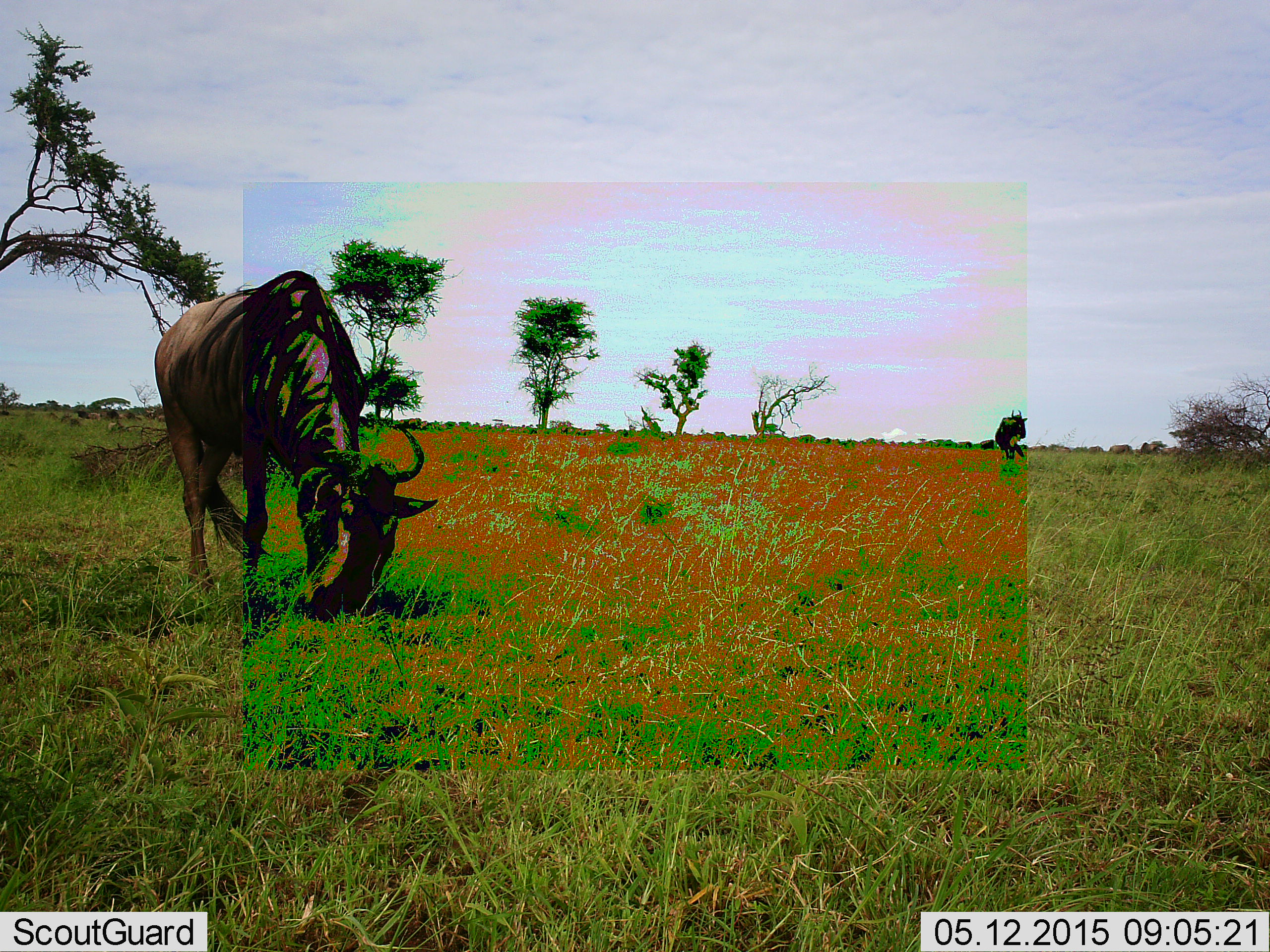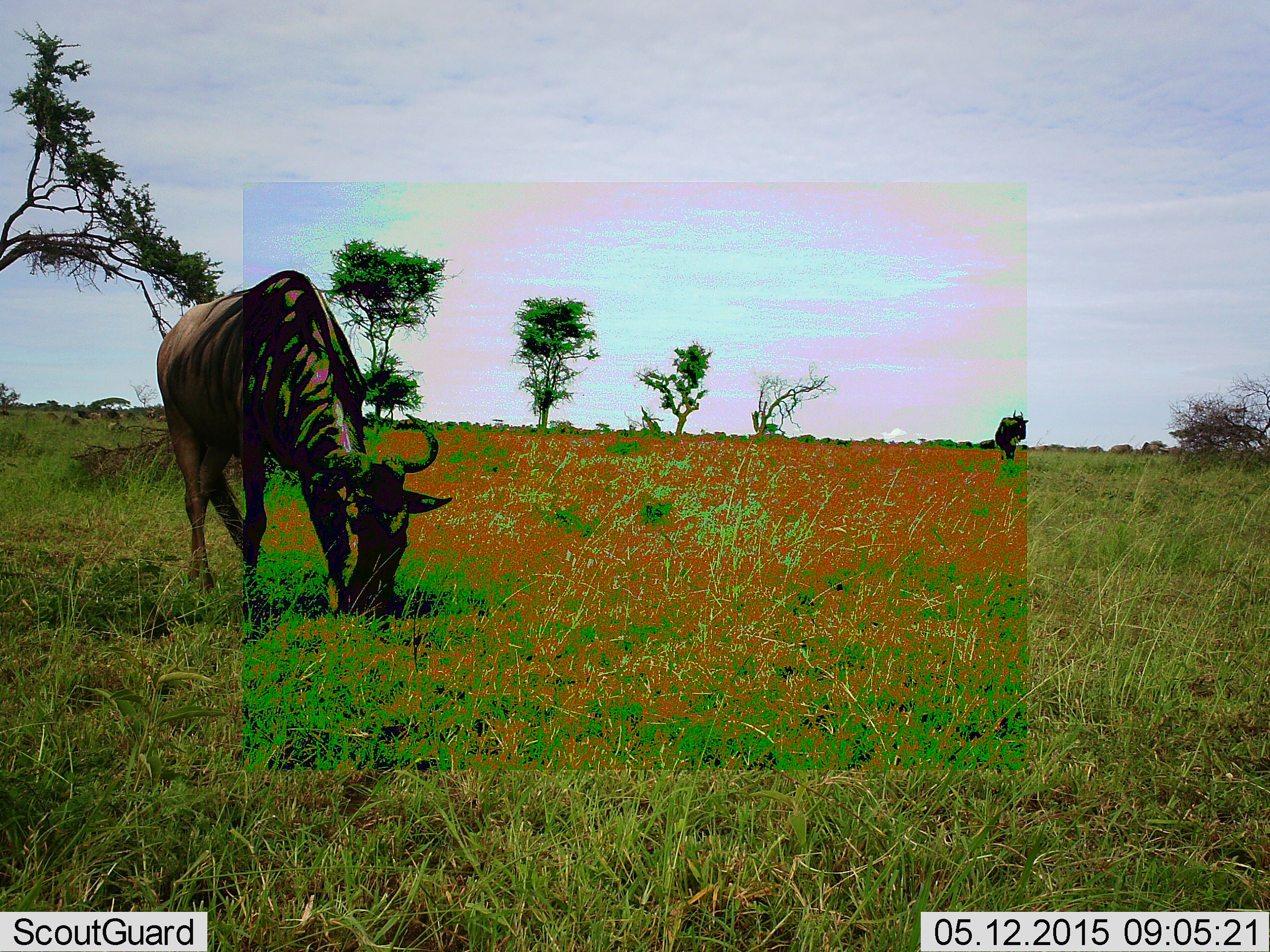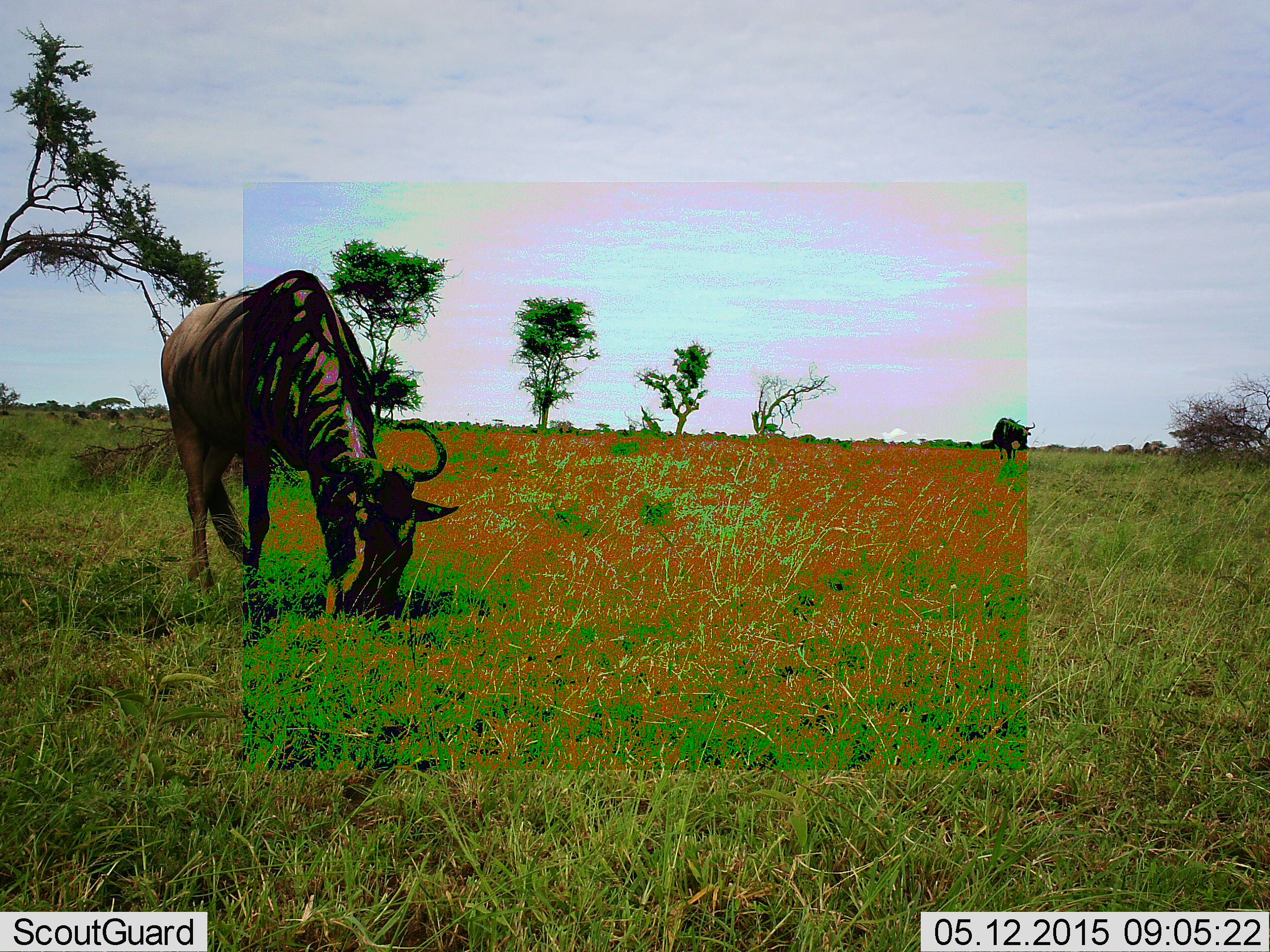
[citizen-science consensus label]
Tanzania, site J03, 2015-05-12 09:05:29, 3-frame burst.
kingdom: Animalia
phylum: Chordata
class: Mammalia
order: Artiodactyla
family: Bovidae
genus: Connochaetes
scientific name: Connochaetes taurinus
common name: blue wildebeest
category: wildebeest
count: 2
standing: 40%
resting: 0%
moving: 10%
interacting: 0%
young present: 0%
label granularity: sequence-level